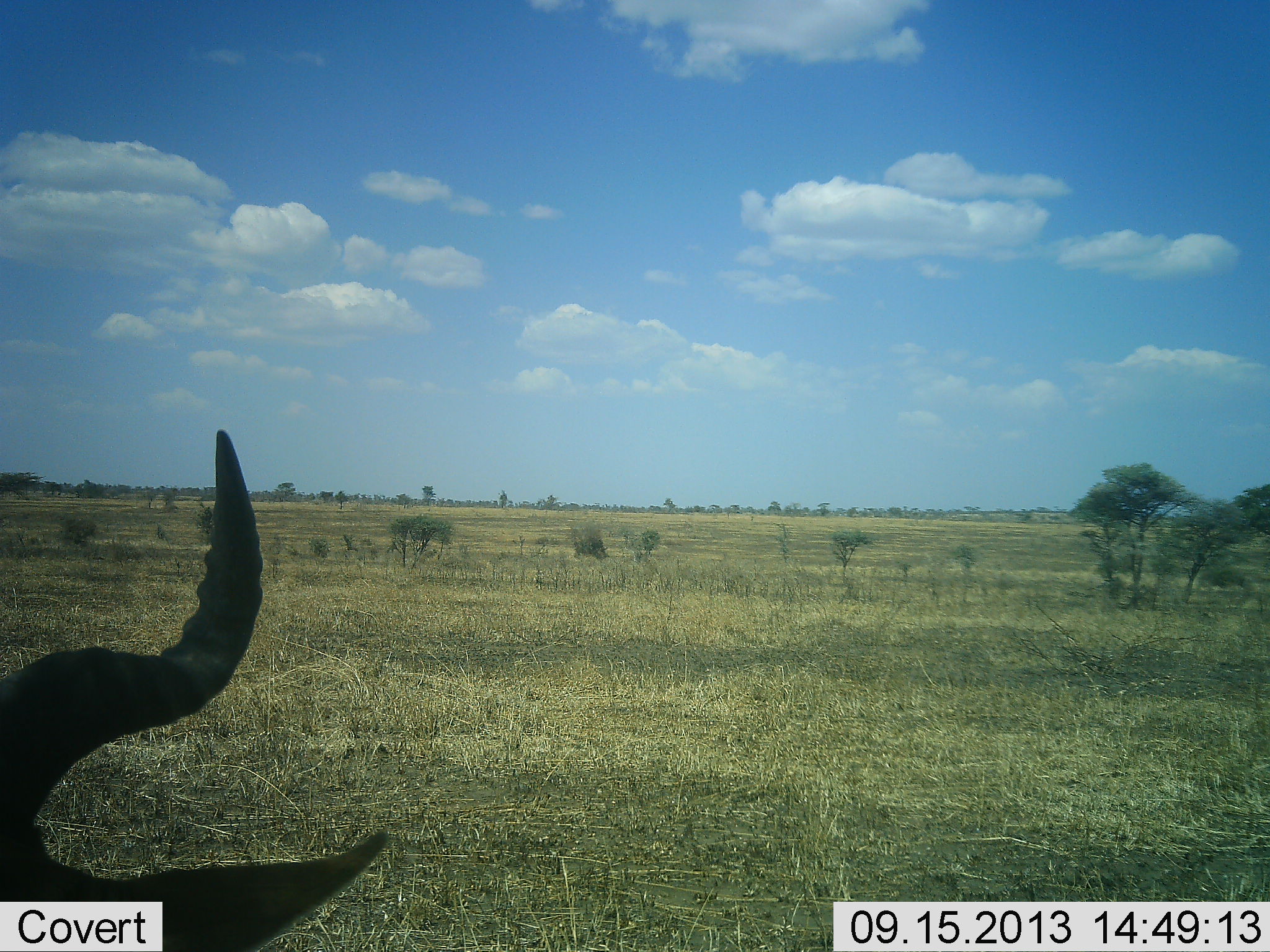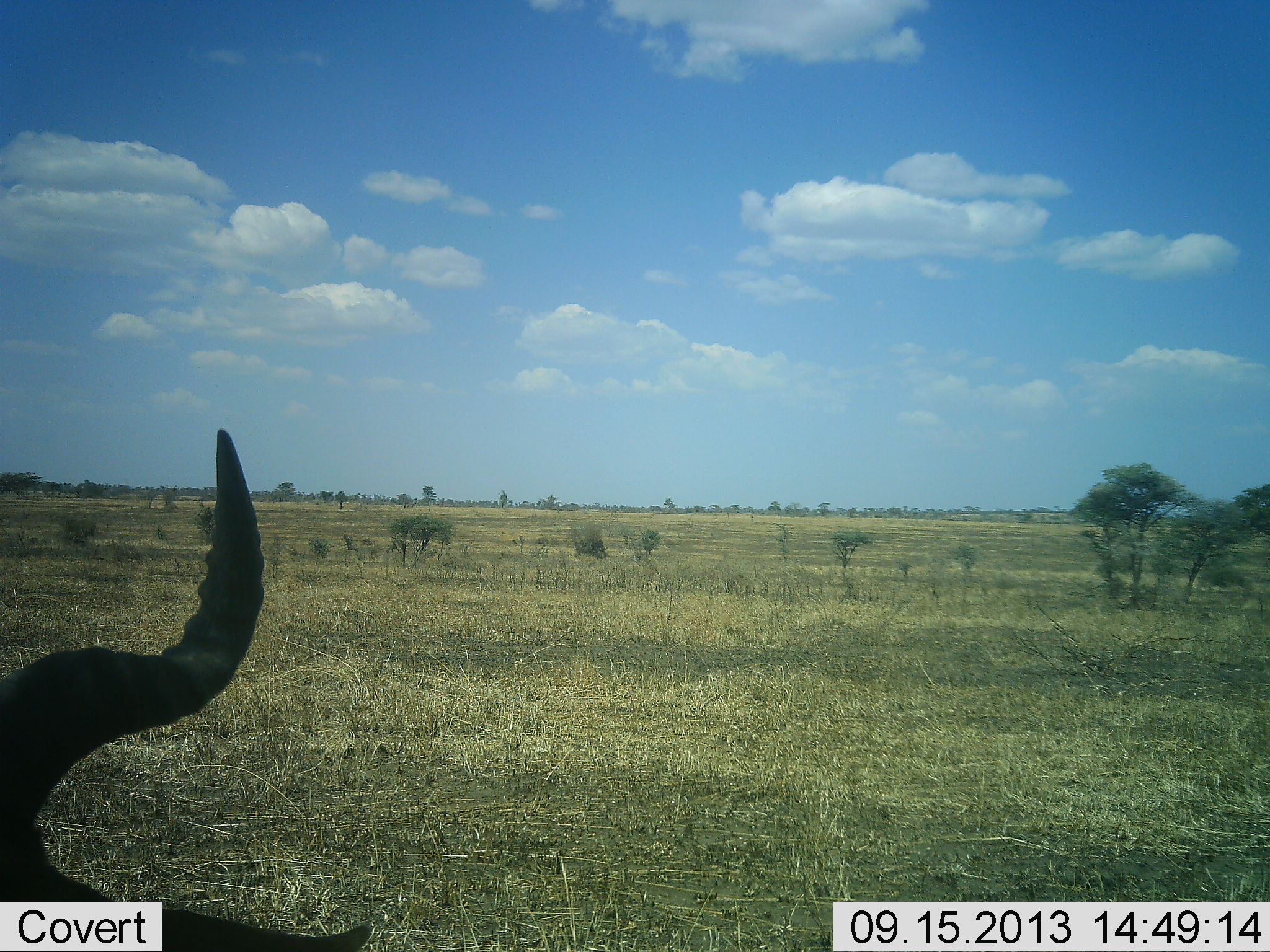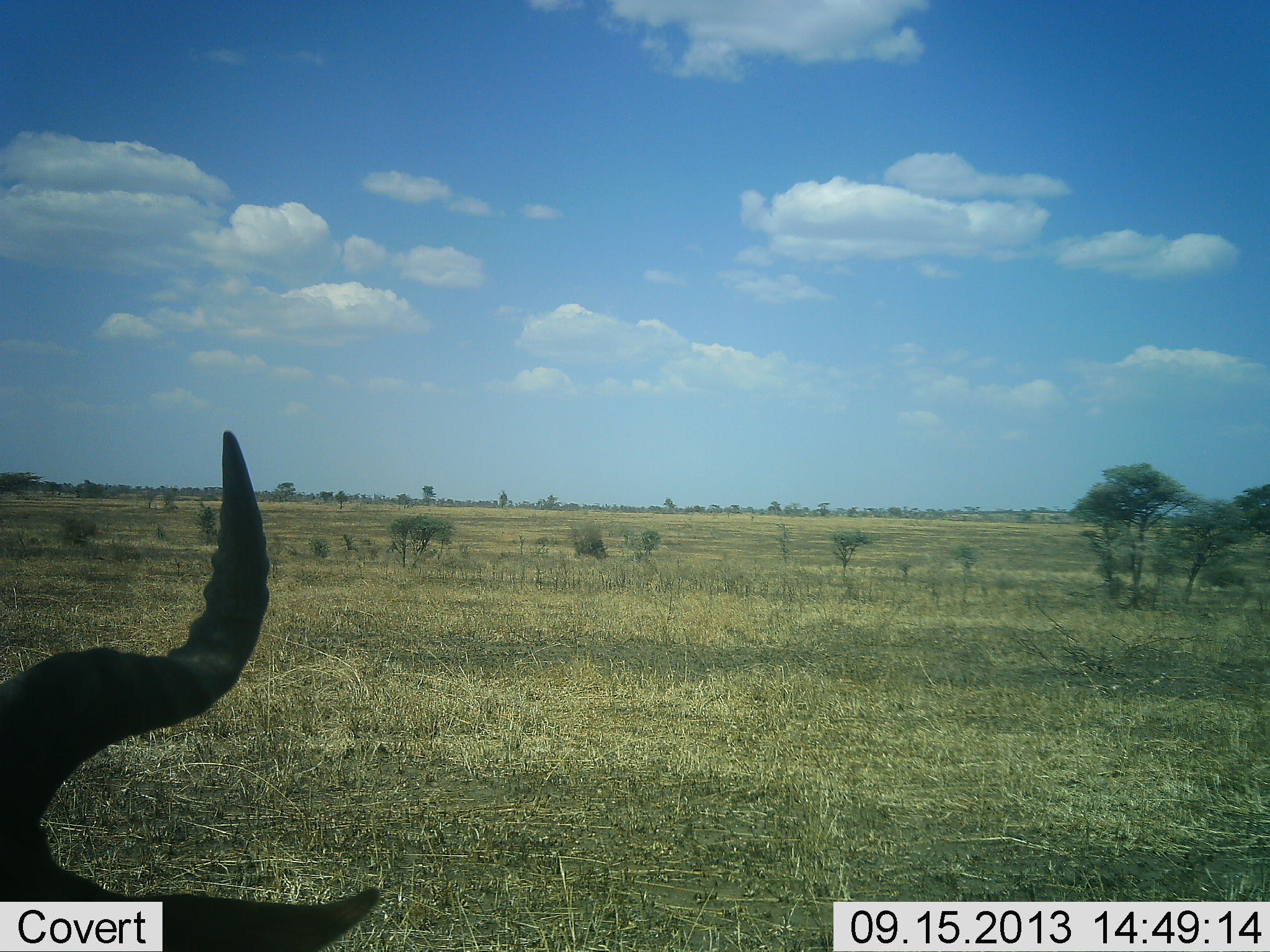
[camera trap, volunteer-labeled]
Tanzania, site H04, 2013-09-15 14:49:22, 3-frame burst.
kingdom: Animalia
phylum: Chordata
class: Mammalia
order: Artiodactyla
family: Bovidae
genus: Alcelaphus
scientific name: Alcelaphus buselaphus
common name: hartebeest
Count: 1.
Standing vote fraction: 44%.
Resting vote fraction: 56%.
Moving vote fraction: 0%.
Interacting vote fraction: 0%.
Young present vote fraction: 0%.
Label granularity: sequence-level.